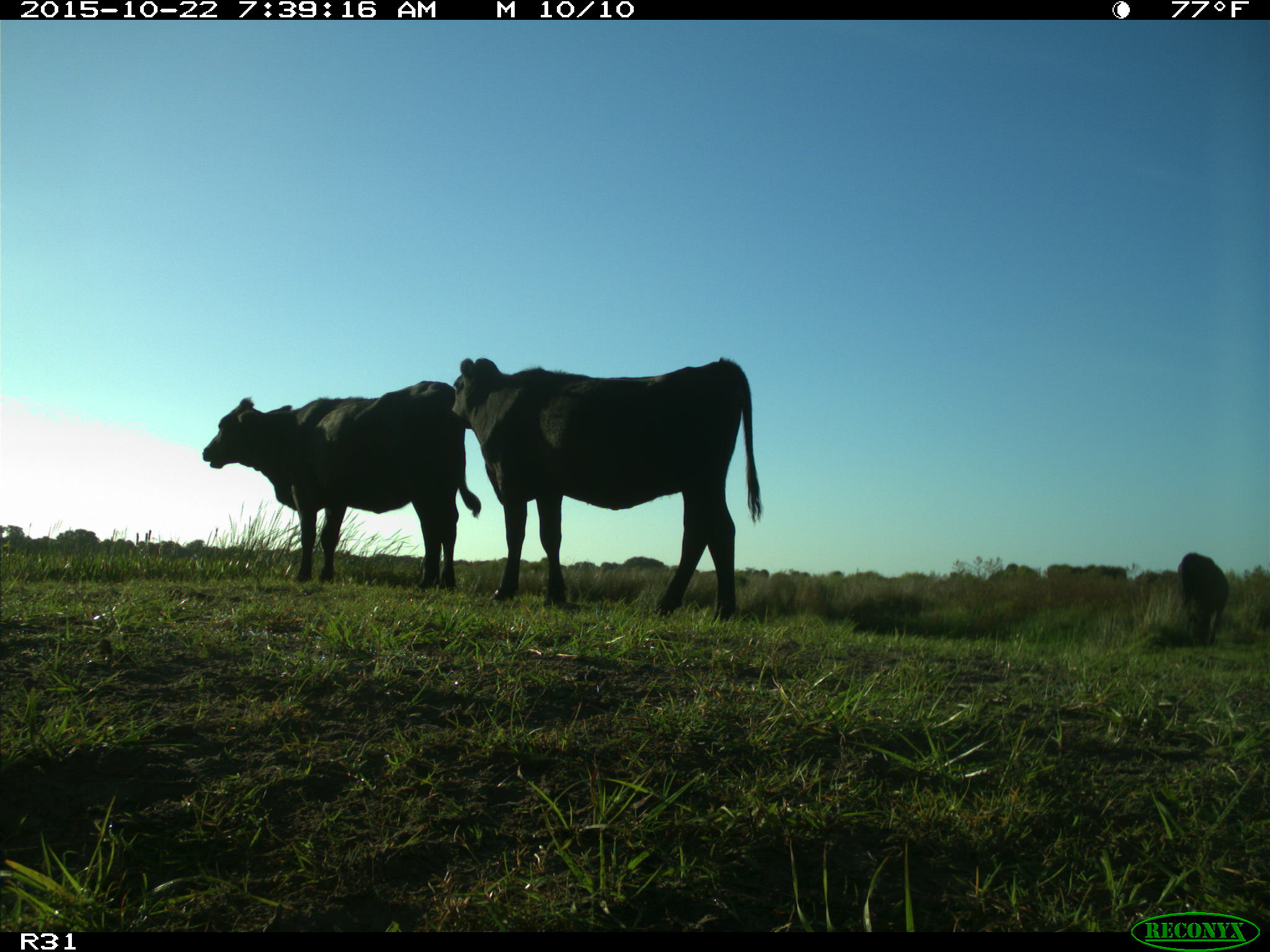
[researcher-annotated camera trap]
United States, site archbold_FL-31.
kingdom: Animalia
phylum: Chordata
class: Mammalia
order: Artiodactyla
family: Bovidae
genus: Bos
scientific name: Bos taurus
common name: domestic cow